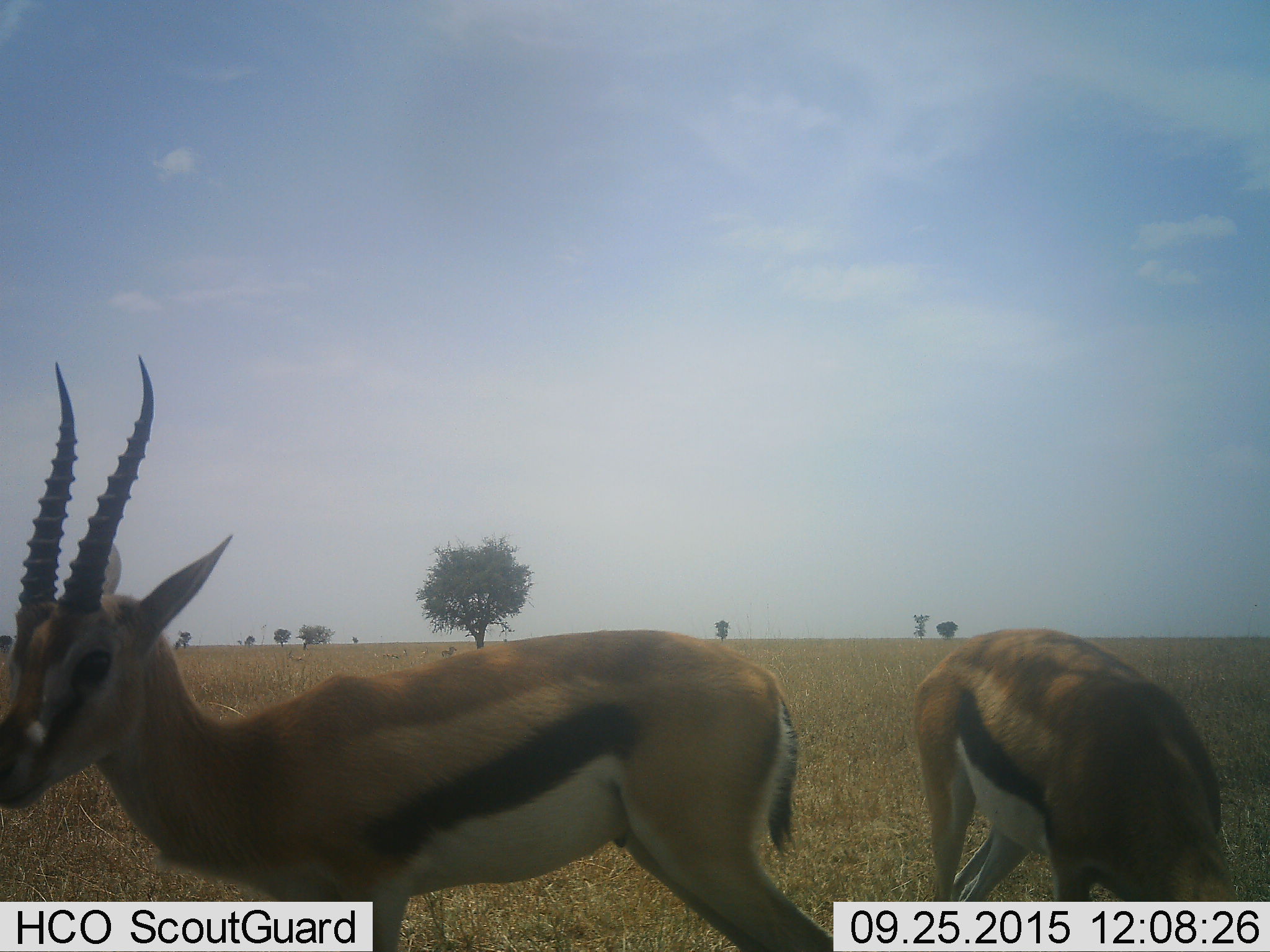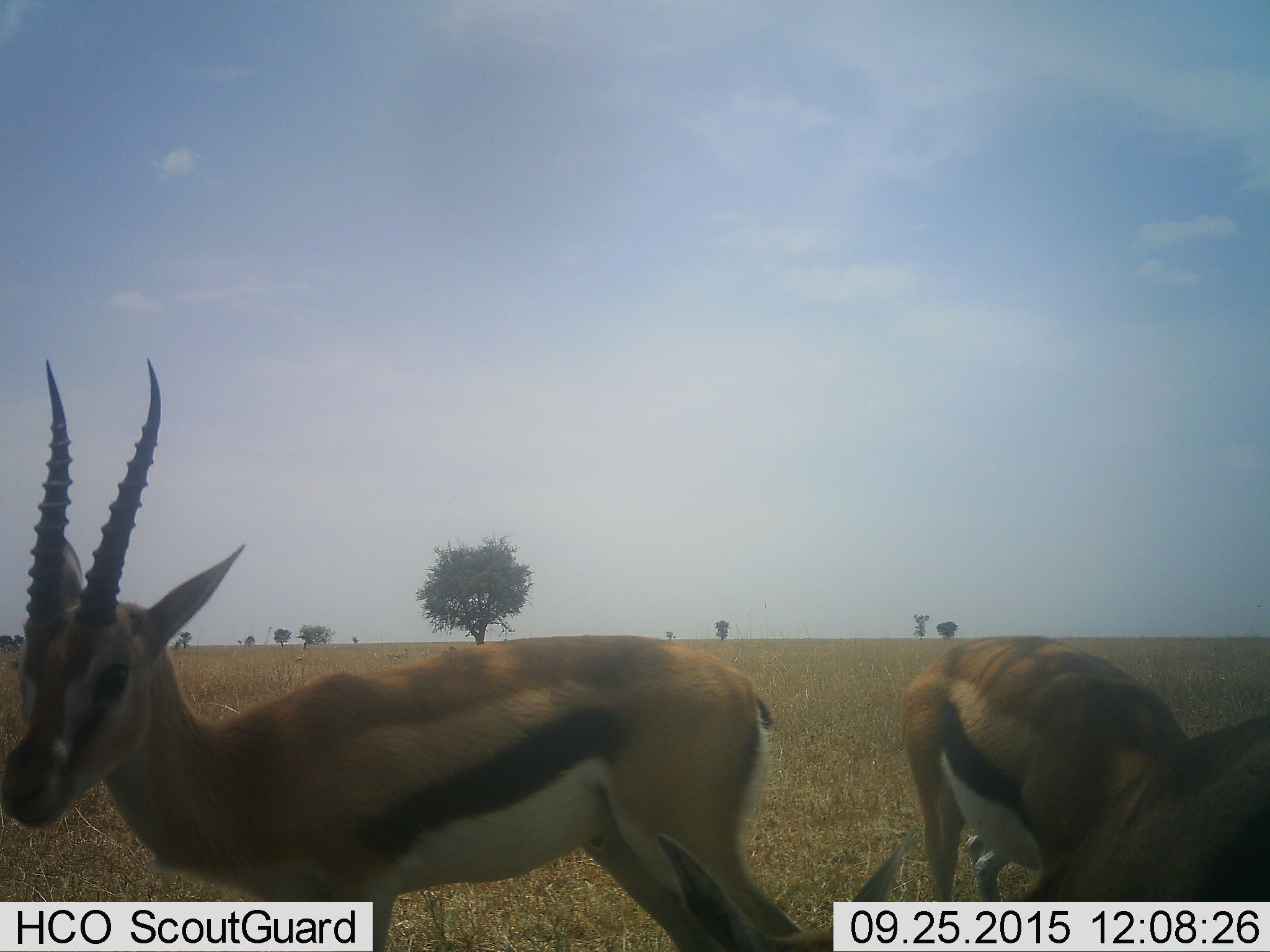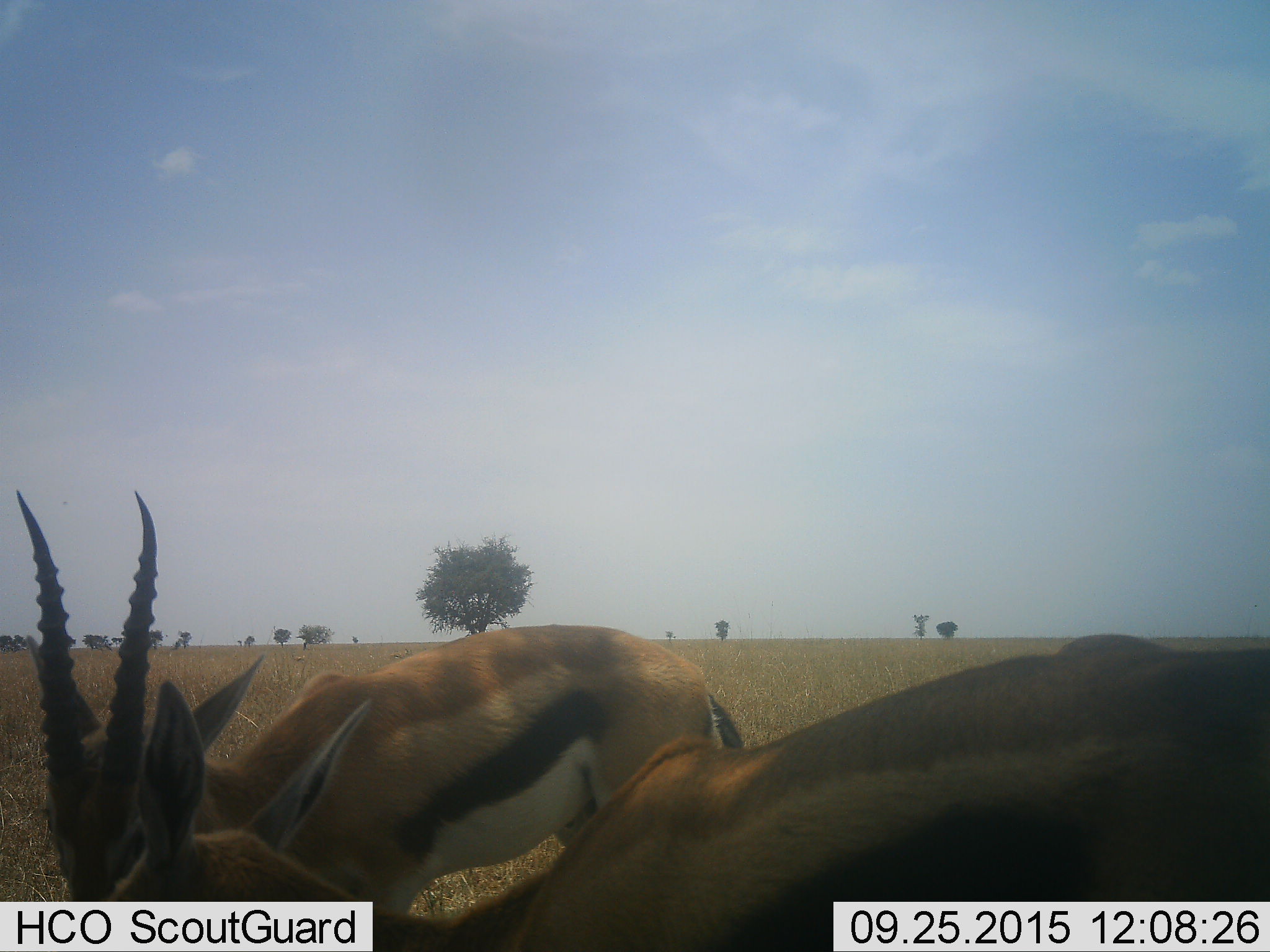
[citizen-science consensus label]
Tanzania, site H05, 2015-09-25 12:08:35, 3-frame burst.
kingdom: Animalia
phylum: Chordata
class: Mammalia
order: Artiodactyla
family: Bovidae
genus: Eudorcas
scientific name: Eudorcas thomsonii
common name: thomson's gazelle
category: gazellethomsons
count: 3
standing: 86%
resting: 14%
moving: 43%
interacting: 14%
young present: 0%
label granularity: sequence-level